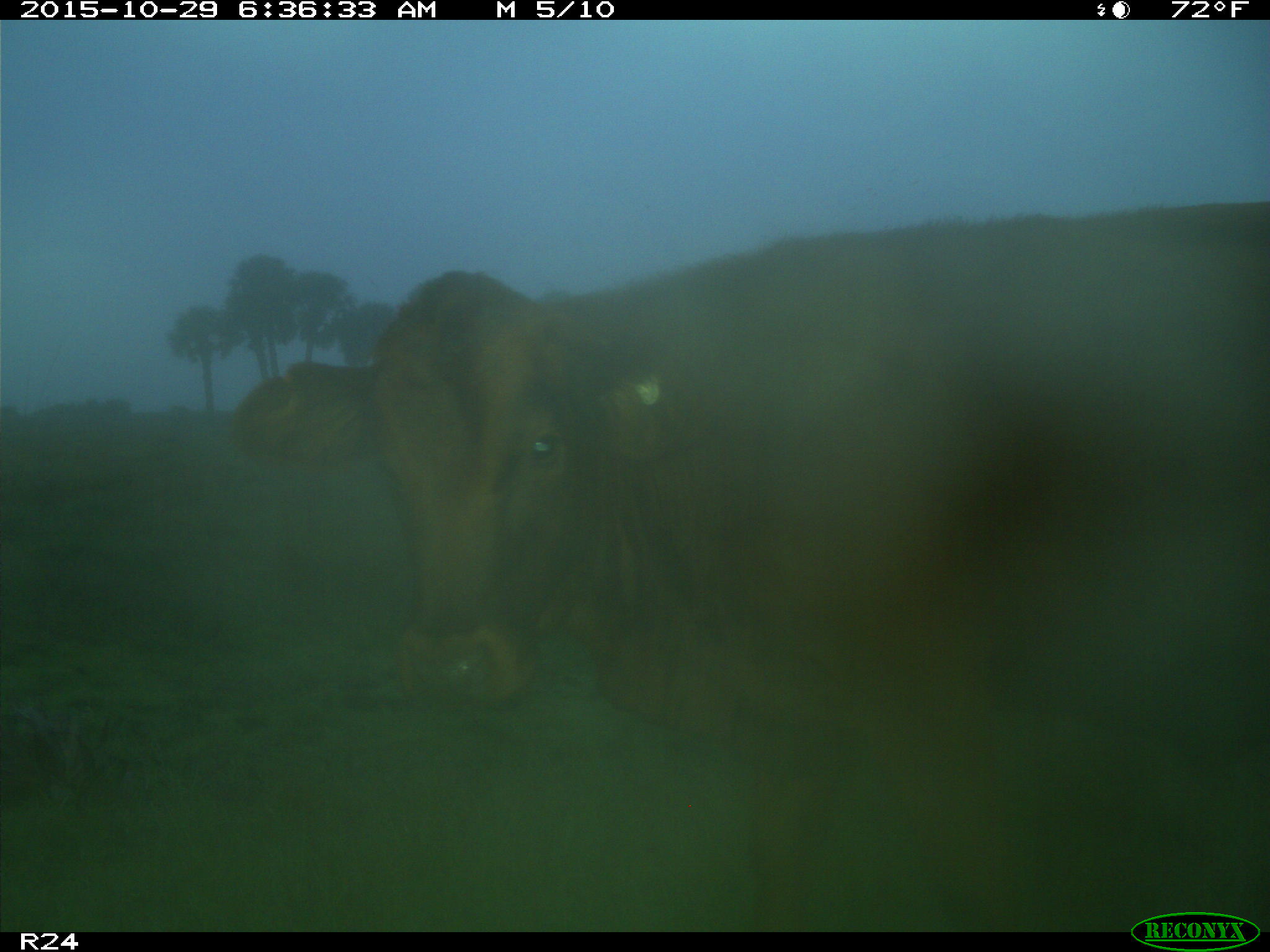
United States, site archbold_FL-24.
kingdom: Animalia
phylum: Chordata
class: Mammalia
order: Artiodactyla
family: Bovidae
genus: Bos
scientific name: Bos taurus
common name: domestic cow